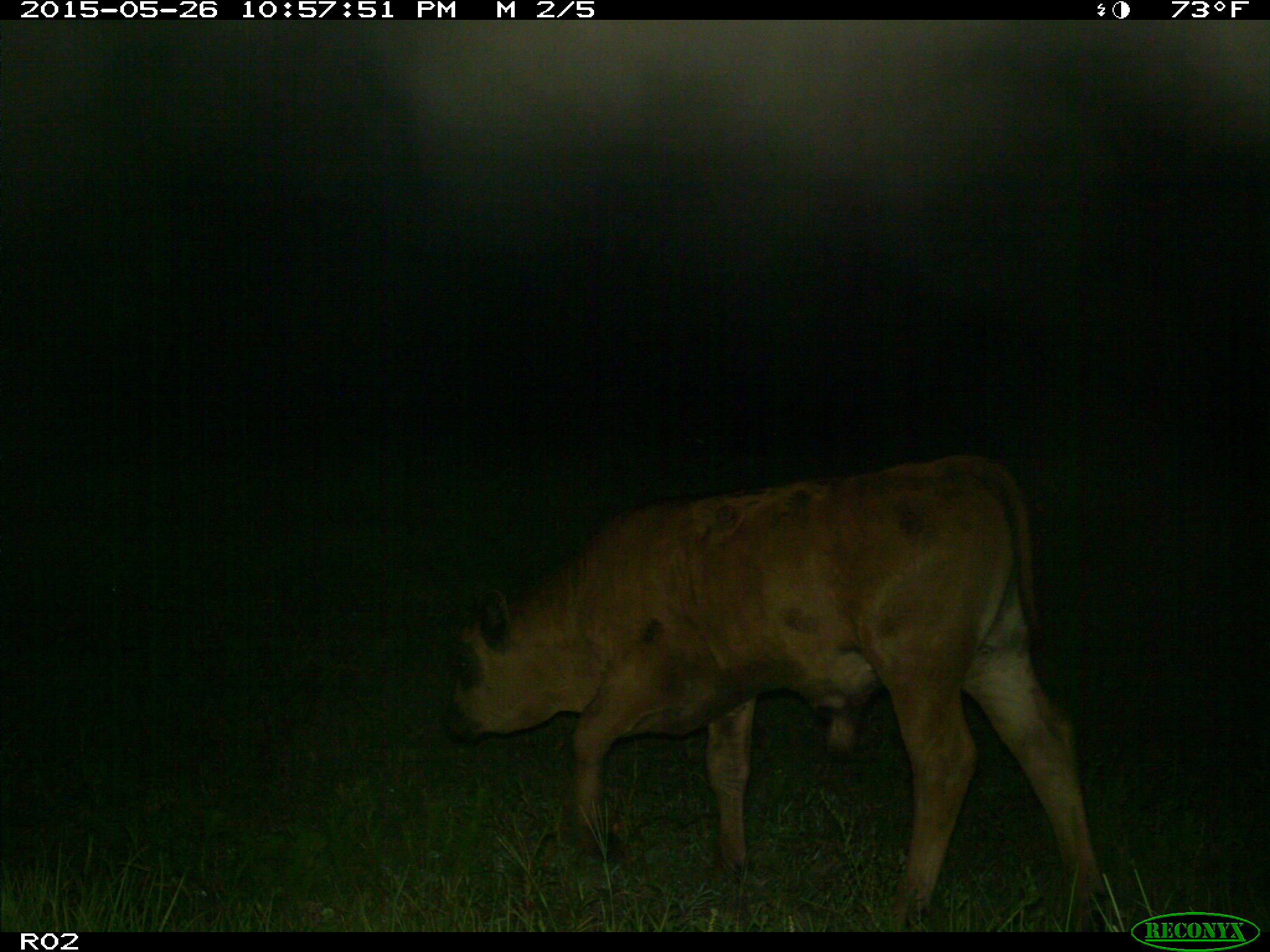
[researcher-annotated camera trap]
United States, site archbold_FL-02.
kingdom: Animalia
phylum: Chordata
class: Mammalia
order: Artiodactyla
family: Bovidae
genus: Bos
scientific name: Bos taurus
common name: domestic cow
Bos taurus (domestic cow).